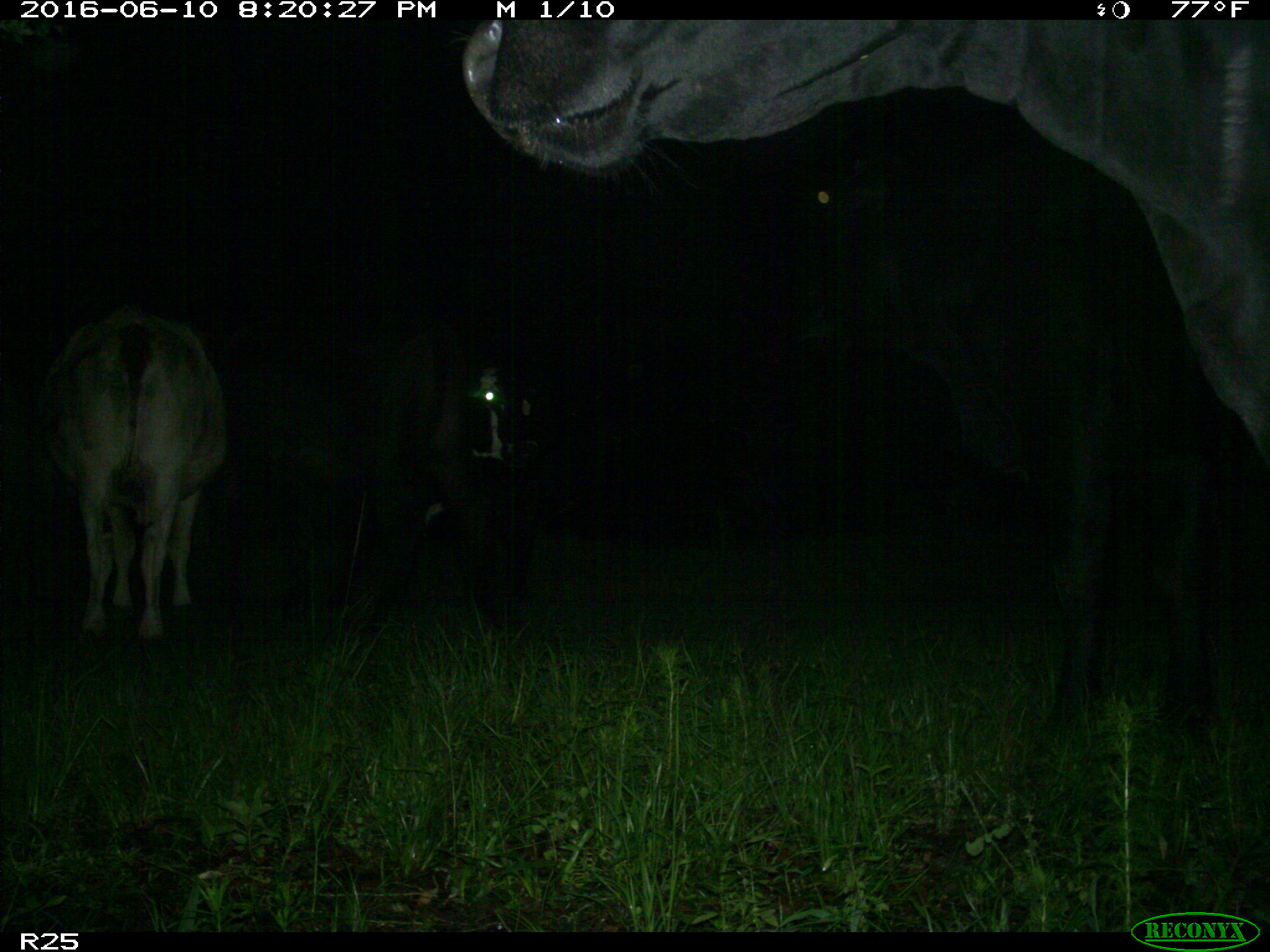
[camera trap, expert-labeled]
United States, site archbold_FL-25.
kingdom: Animalia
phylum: Chordata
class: Mammalia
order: Artiodactyla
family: Bovidae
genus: Bos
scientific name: Bos taurus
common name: domestic cow